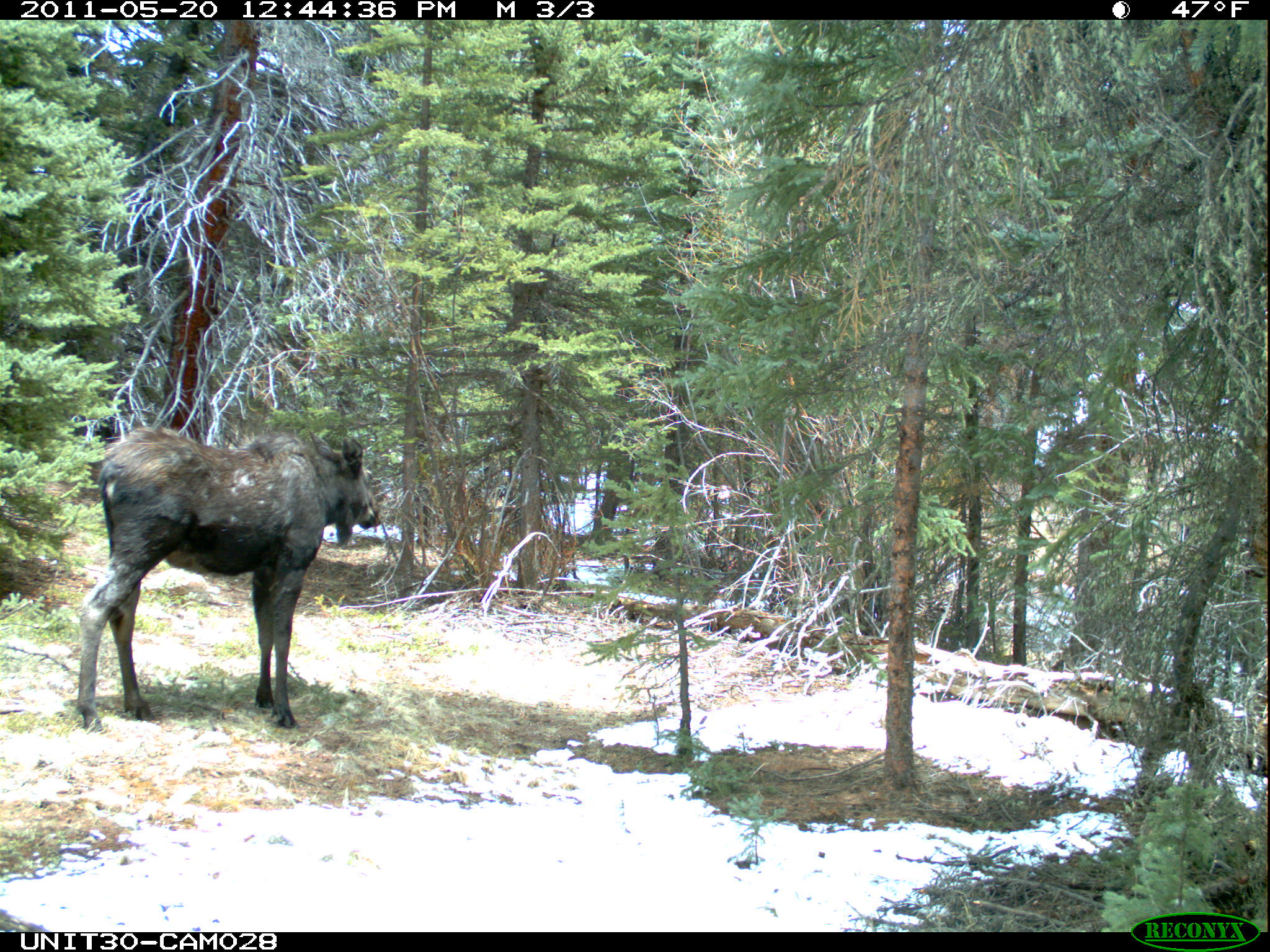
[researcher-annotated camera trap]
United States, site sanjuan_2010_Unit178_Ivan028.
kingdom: Animalia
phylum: Chordata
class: Mammalia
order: Artiodactyla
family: Cervidae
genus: Alces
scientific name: Alces alces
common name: moose